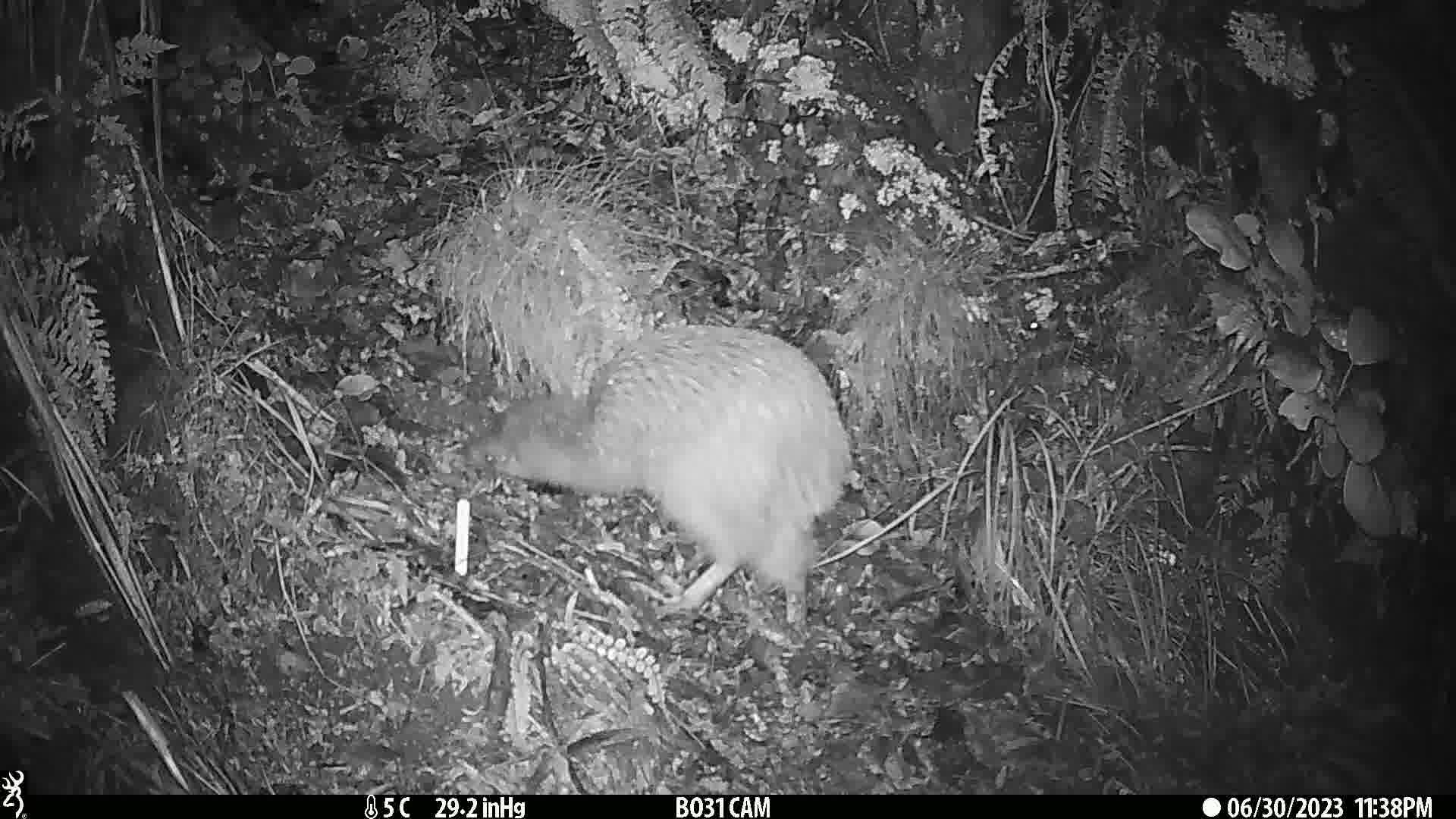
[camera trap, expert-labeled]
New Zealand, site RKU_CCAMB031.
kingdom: Animalia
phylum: Chordata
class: Aves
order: Apterygiformes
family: Apterygidae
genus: Apteryx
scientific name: Apteryx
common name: kiwi